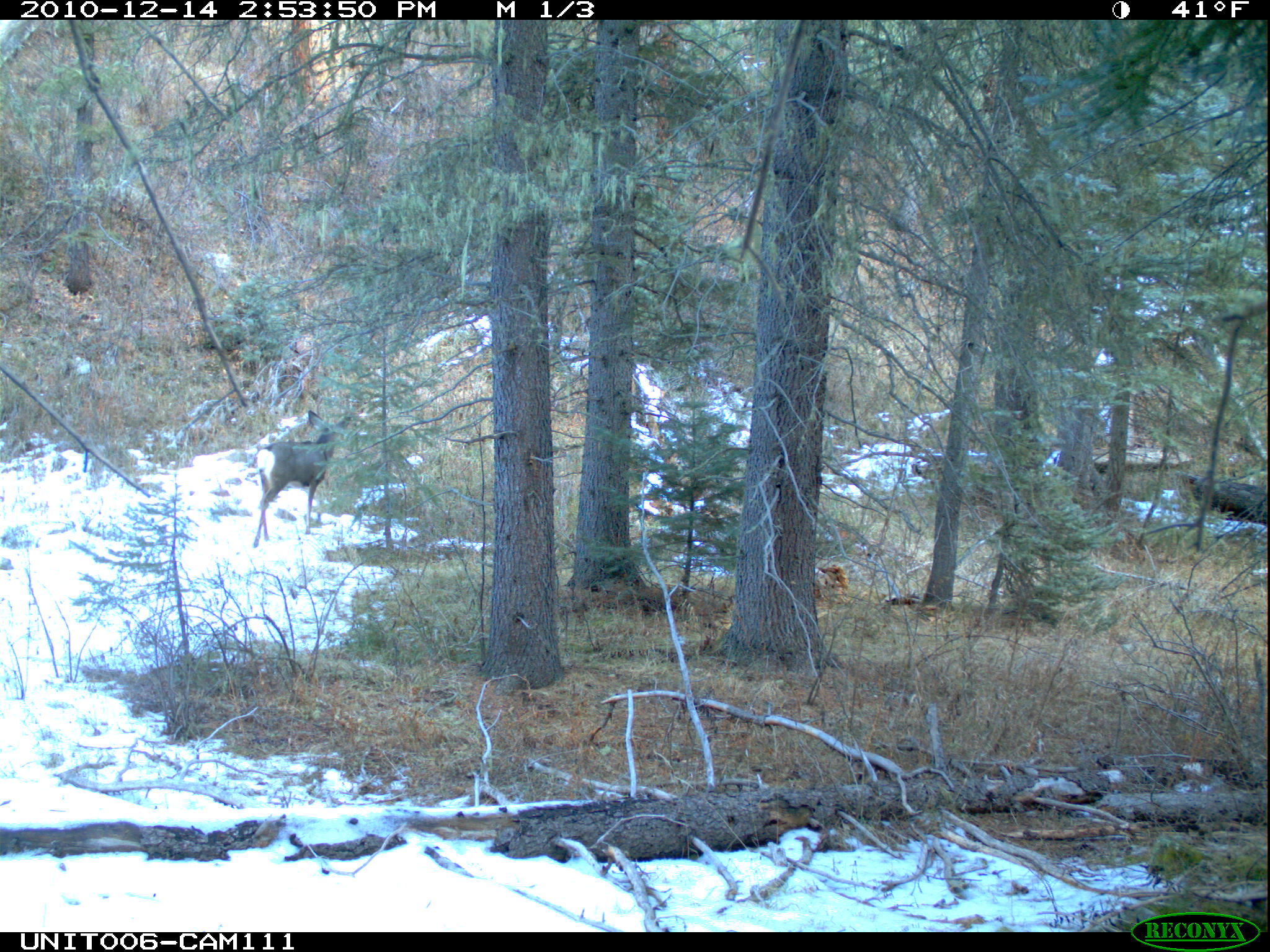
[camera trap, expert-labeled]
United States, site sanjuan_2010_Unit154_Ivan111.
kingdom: Animalia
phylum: Chordata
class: Mammalia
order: Artiodactyla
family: Cervidae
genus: Odocoileus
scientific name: Odocoileus hemionus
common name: mule deer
Odocoileus hemionus (mule deer).